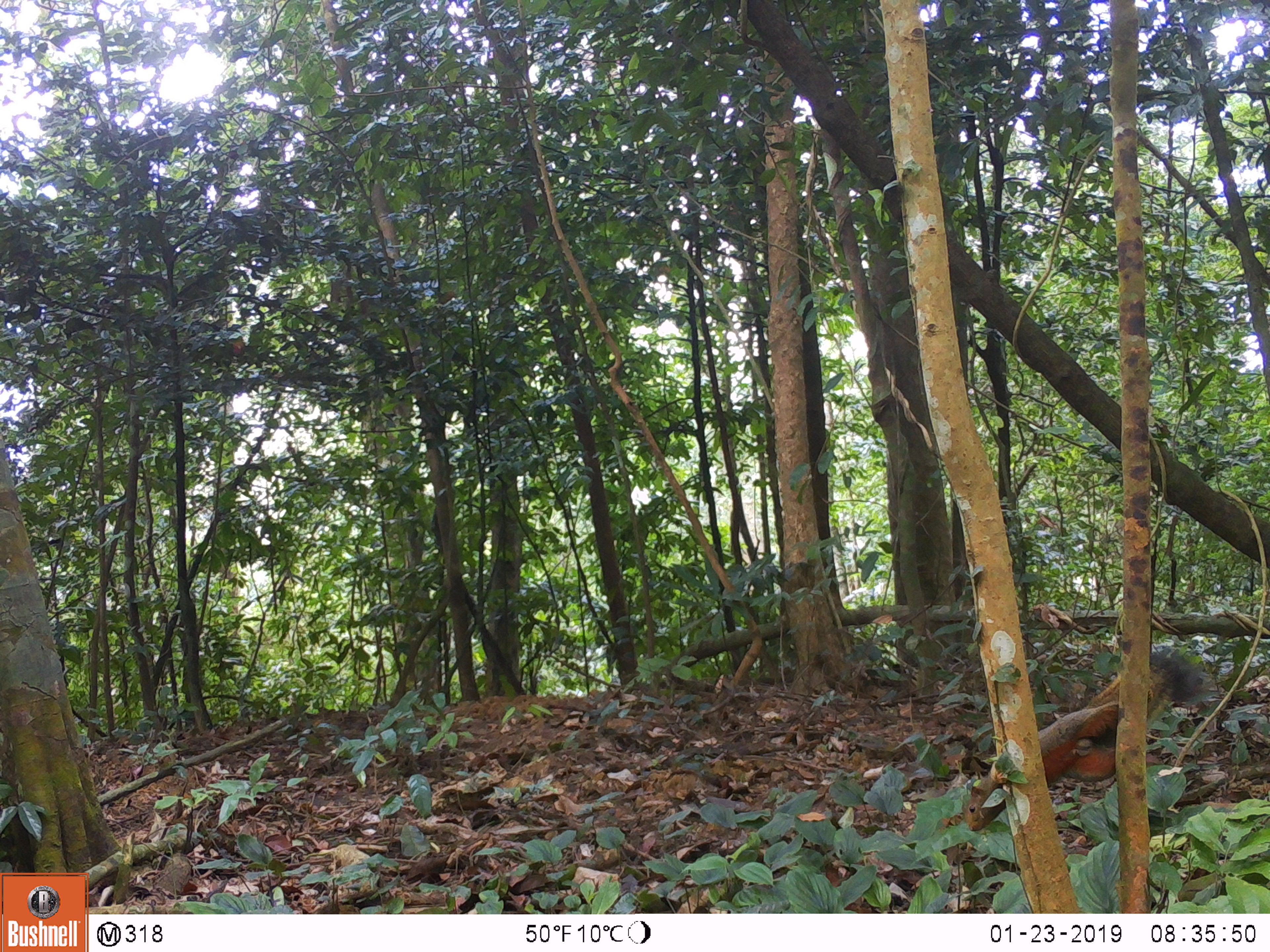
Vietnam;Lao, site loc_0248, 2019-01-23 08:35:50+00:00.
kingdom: Animalia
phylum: Chordata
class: Mammalia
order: Rodentia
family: Sciuridae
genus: Callosciurus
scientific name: Callosciurus erythraeus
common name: pallas's squirrel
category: pallass squirrel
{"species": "pallass squirrel (pallas's squirrel) (Callosciurus erythraeus)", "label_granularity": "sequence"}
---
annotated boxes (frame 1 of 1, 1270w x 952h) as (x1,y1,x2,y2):
pallass squirrel: (962,646,1215,831)